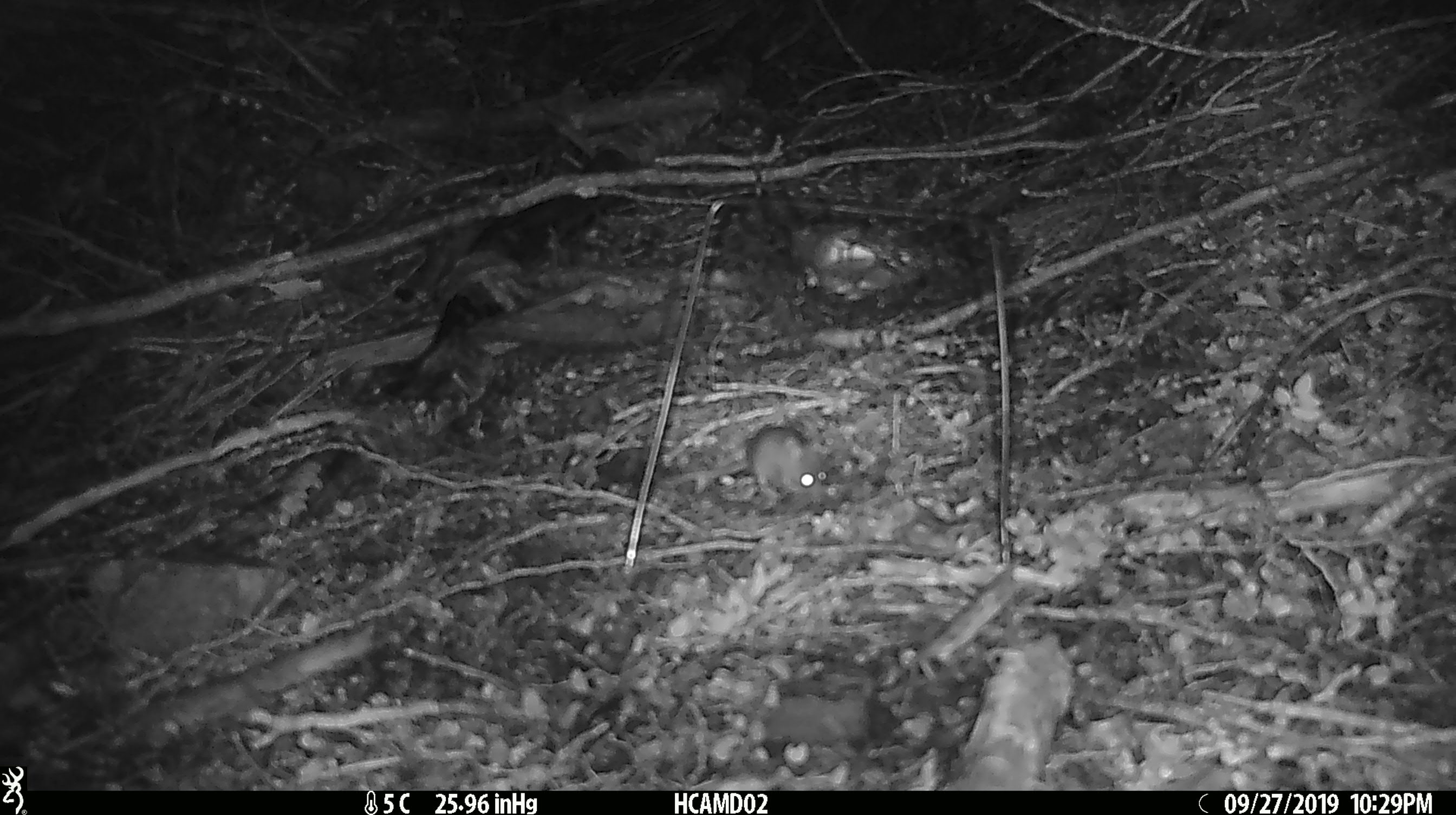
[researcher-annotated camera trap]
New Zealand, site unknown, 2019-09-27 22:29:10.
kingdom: Animalia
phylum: Chordata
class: Mammalia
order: Rodentia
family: Muridae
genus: Mus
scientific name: Mus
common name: mouse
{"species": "mouse (Mus)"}